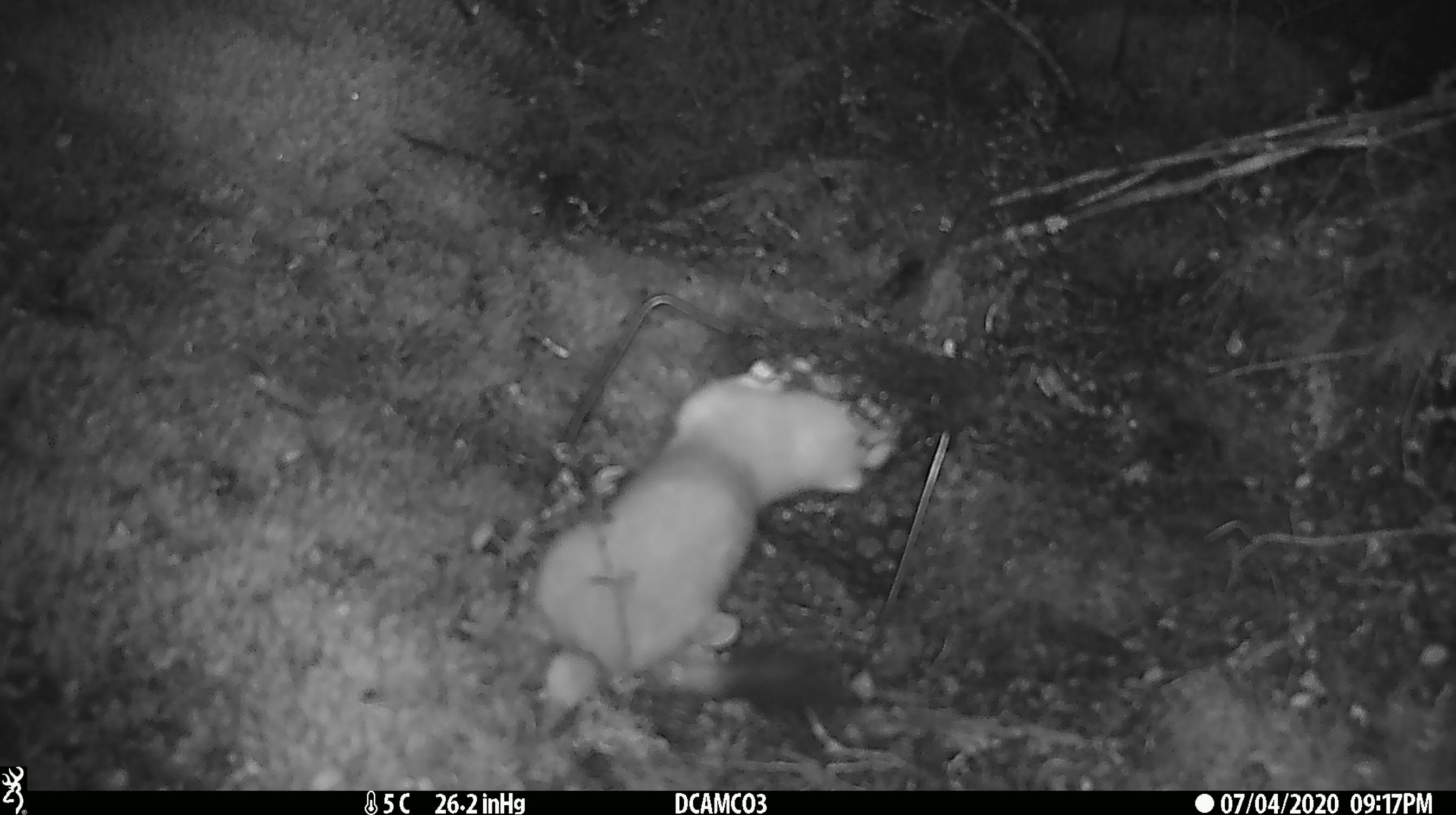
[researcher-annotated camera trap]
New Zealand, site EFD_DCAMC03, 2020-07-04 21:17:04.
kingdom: Animalia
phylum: Chordata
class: Mammalia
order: Carnivora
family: Mustelidae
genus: Mustela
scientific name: Mustela erminea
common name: stoat